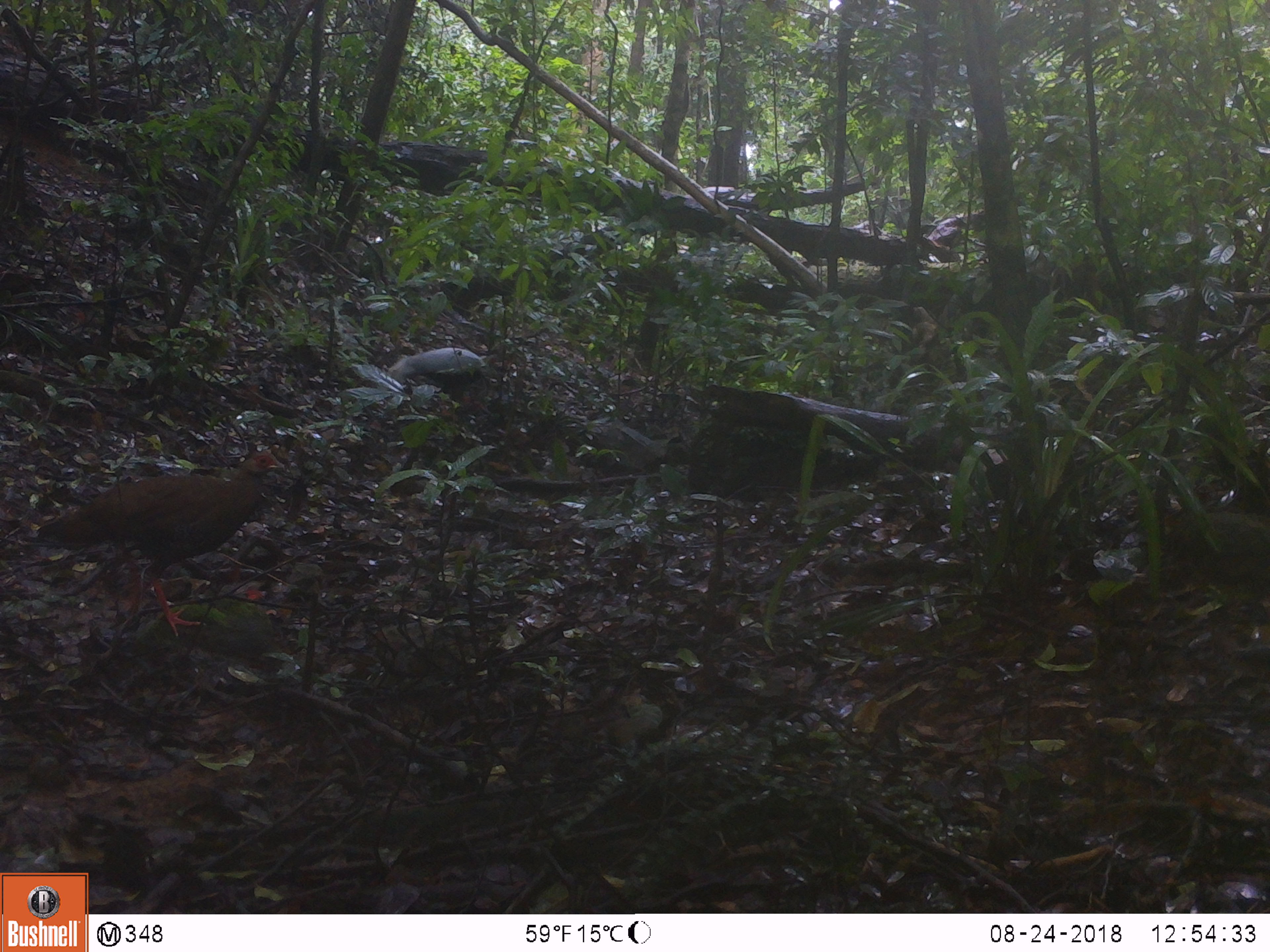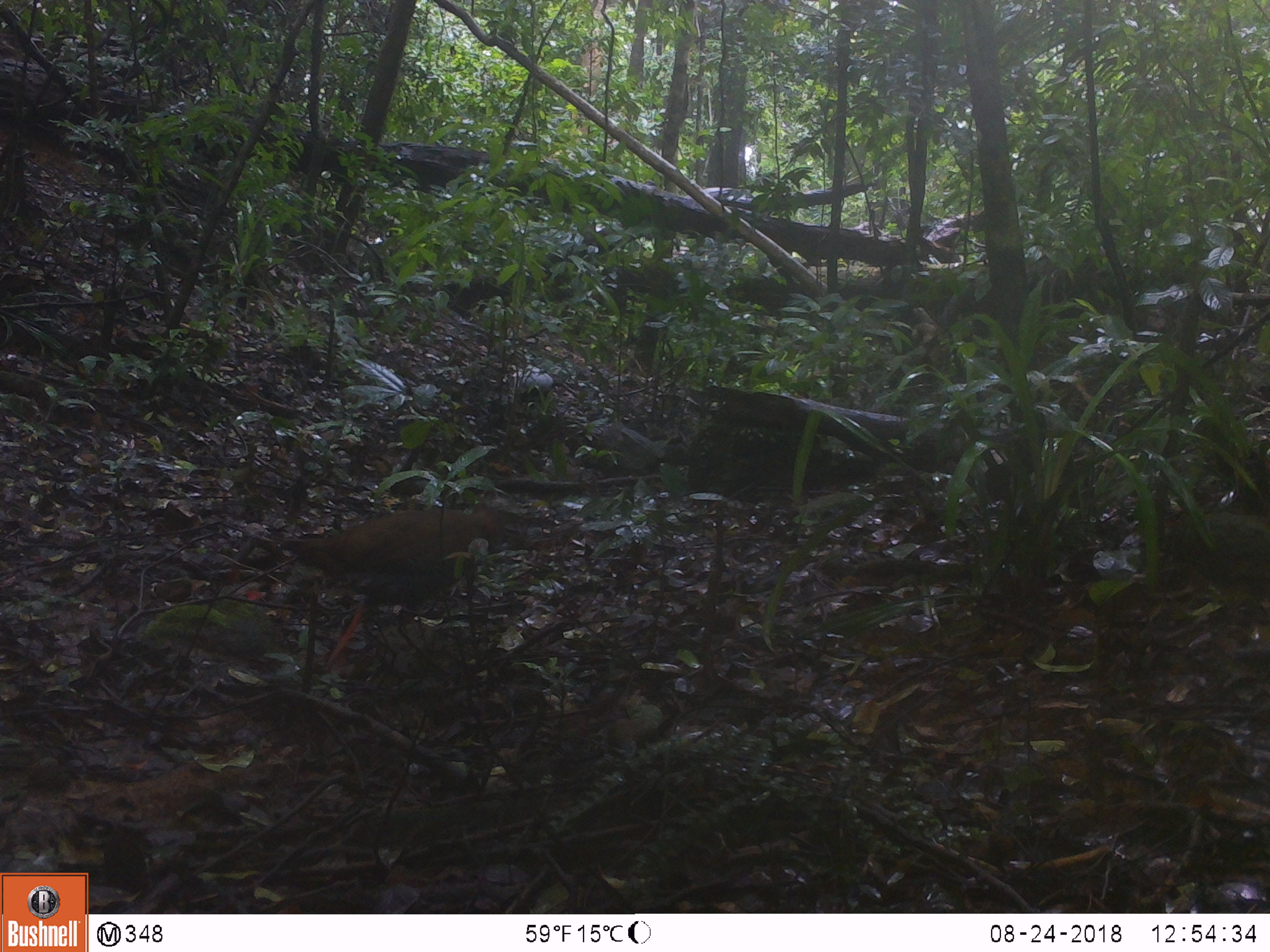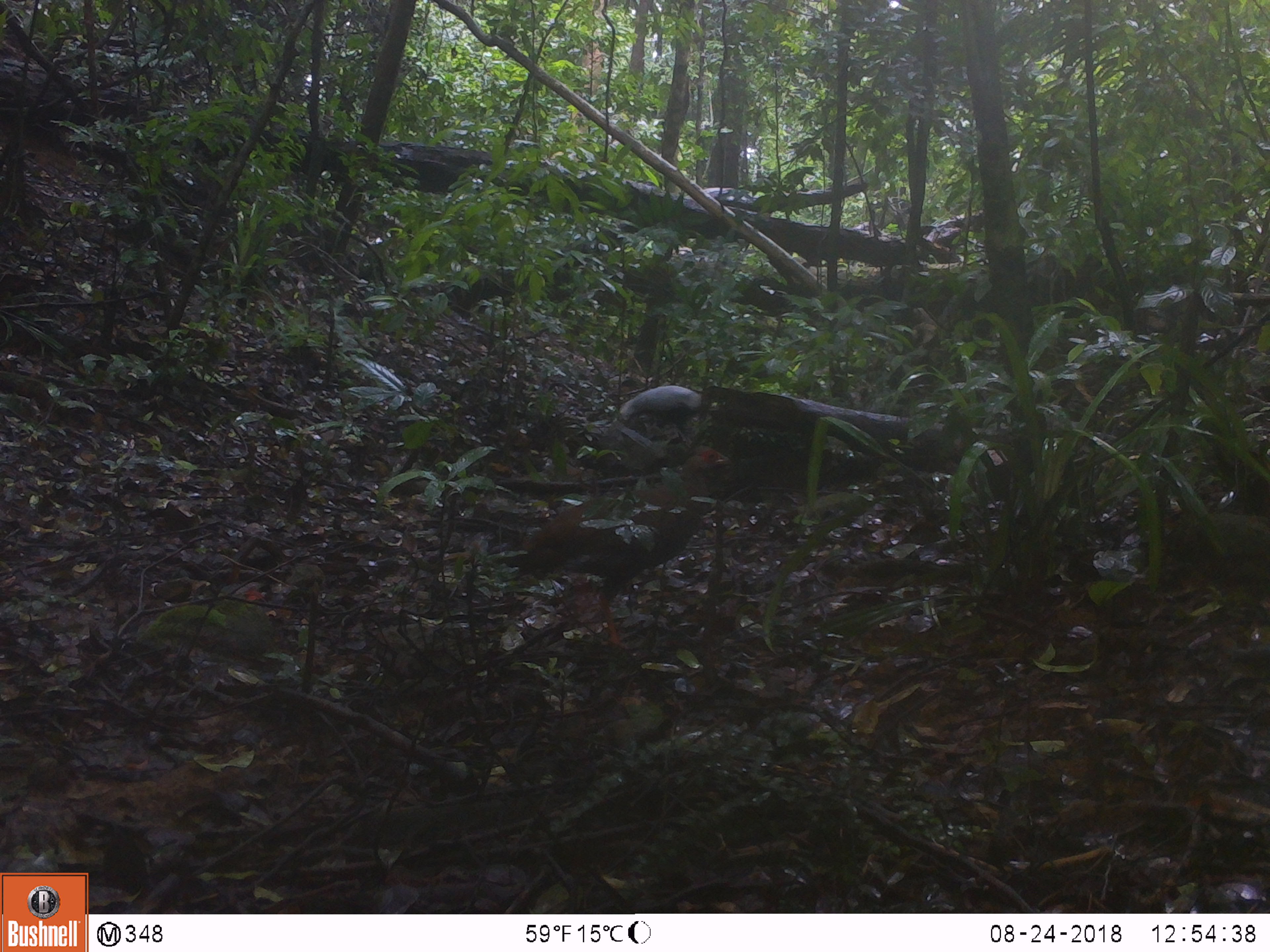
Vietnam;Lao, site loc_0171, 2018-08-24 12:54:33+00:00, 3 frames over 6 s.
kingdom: Animalia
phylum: Chordata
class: Aves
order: Galliformes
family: Phasianidae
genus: Lophura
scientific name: Lophura nycthemera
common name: silver pheasant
Silver pheasant (Lophura nycthemera). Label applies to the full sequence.